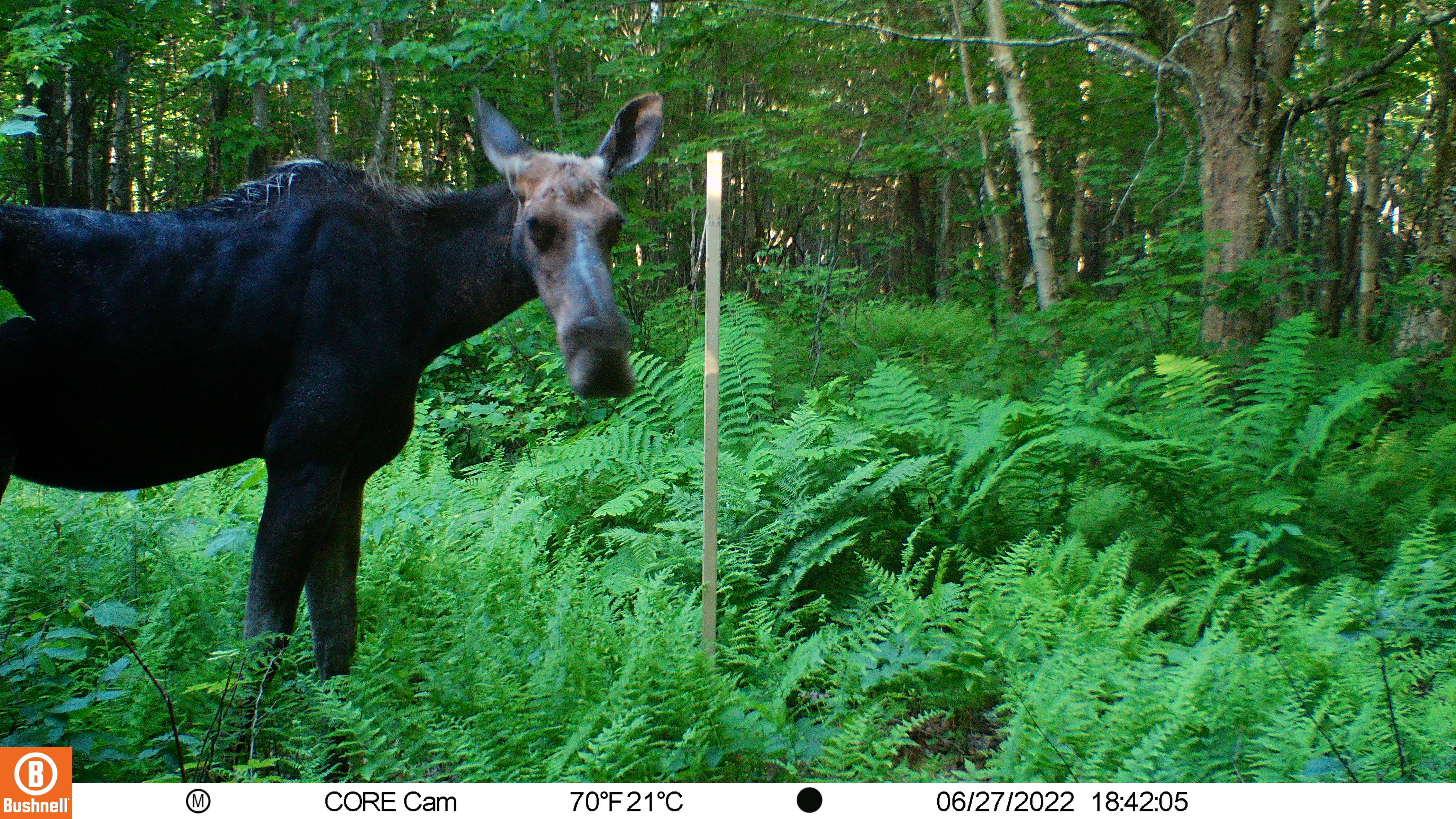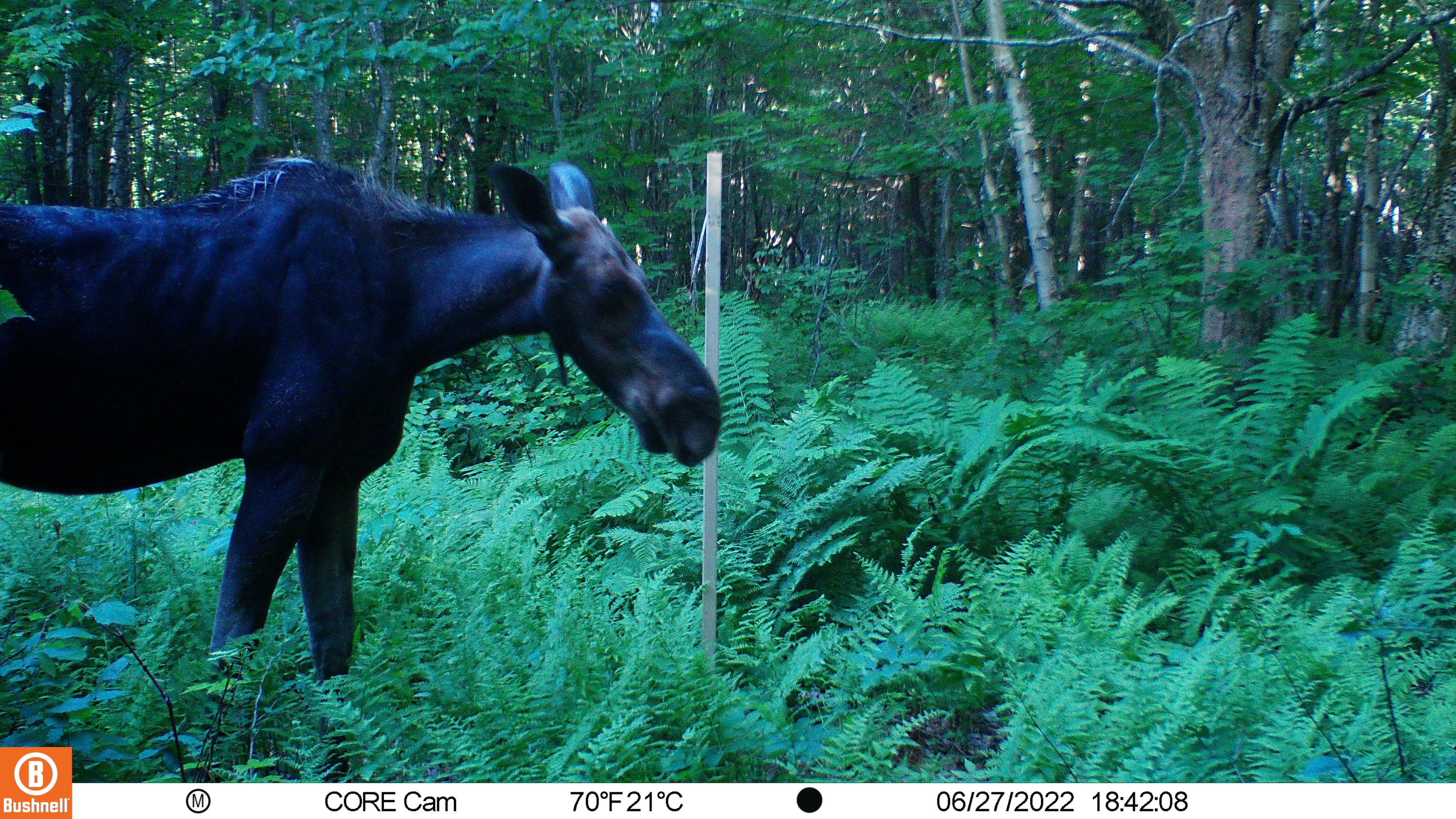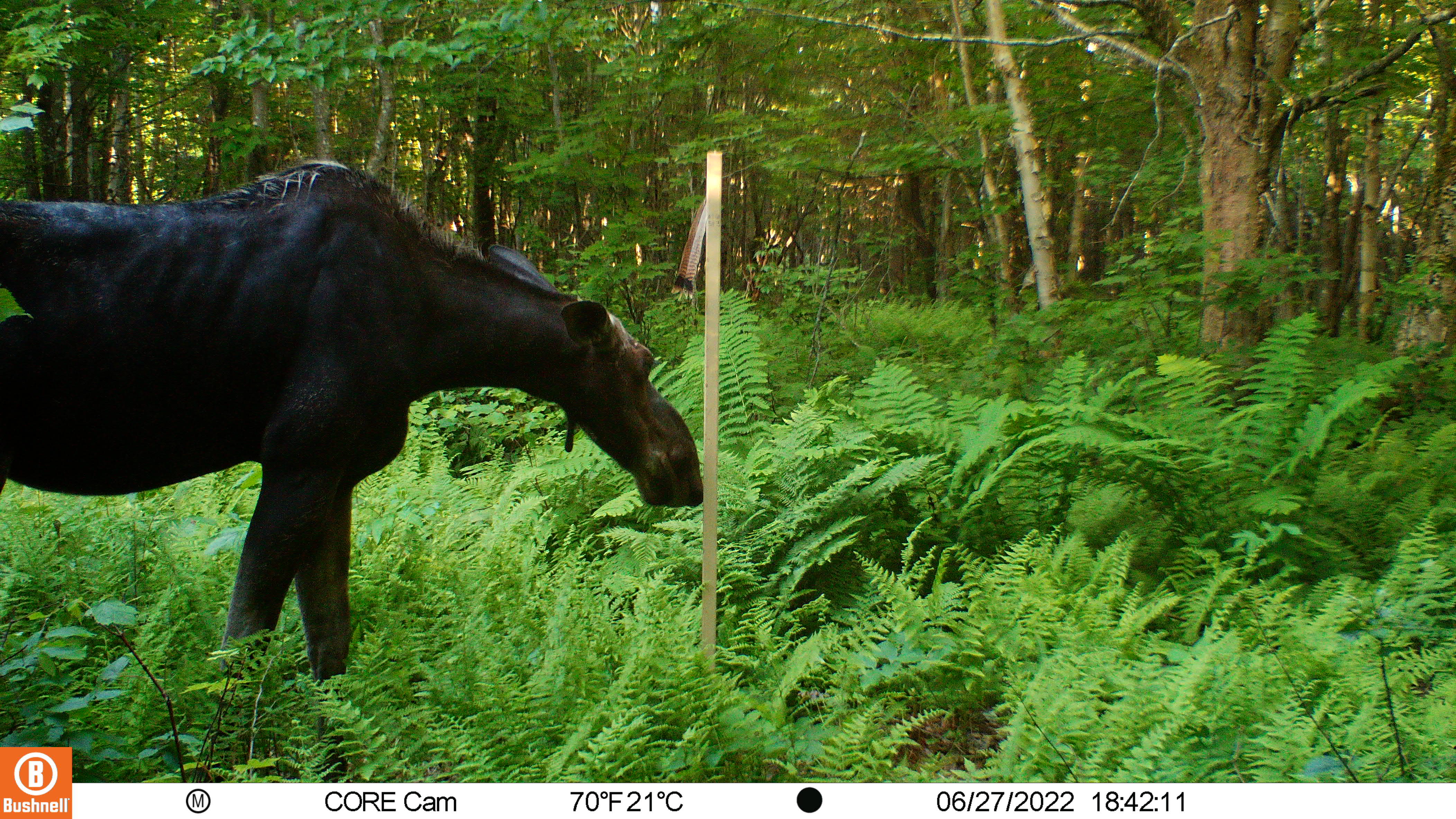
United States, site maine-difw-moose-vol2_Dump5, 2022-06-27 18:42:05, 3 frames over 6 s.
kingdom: Animalia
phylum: Chordata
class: Mammalia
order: Artiodactyla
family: Cervidae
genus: Alces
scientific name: Alces alces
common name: moose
Moose (Alces alces).